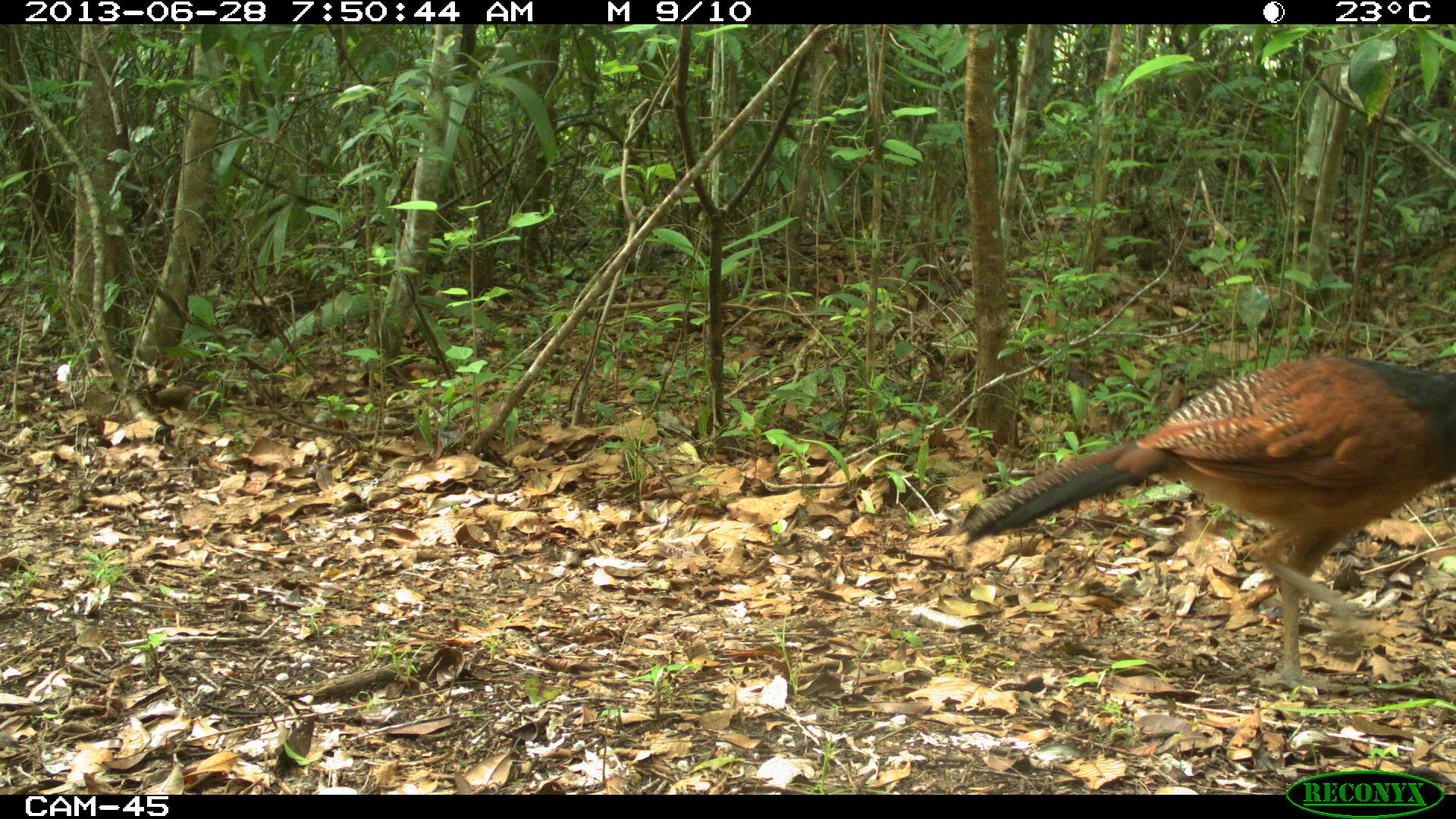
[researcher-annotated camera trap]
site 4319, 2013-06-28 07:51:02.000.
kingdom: Animalia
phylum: Chordata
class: Aves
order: Galliformes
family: Cracidae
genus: Crax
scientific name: Crax rubra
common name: great curassow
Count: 1.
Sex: female.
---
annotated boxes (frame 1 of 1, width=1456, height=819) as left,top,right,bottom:
crax rubra: 962,349,1454,699